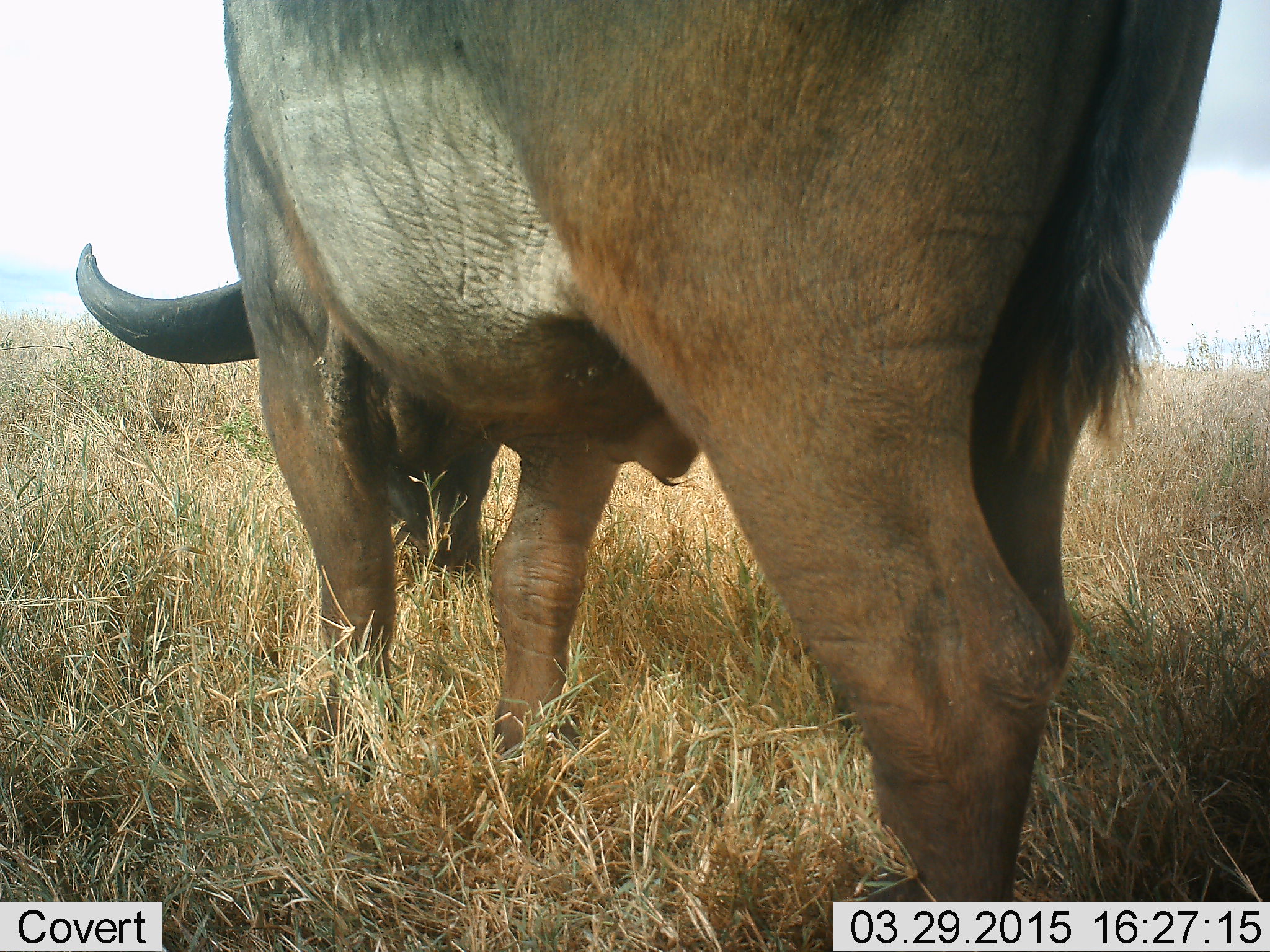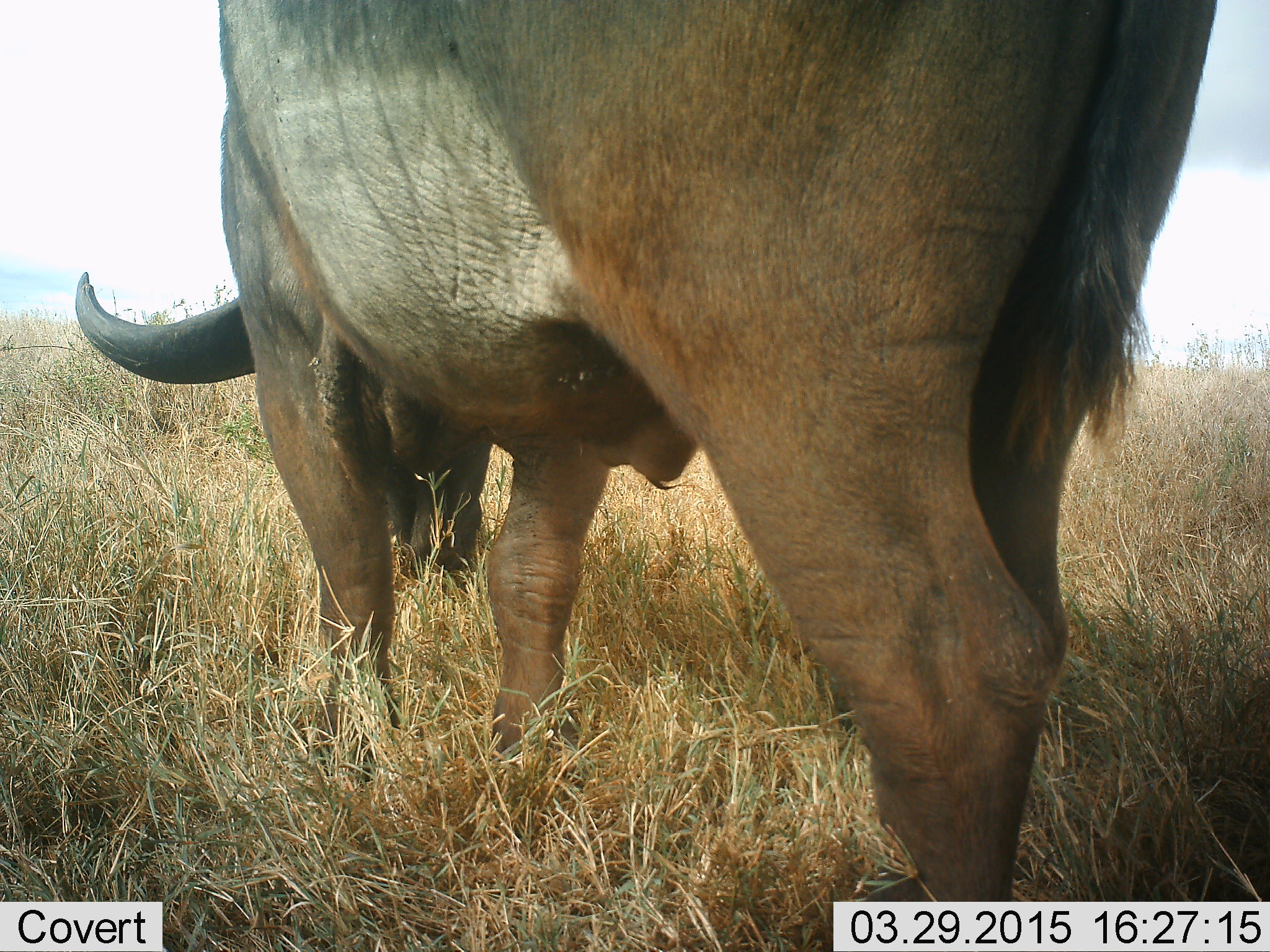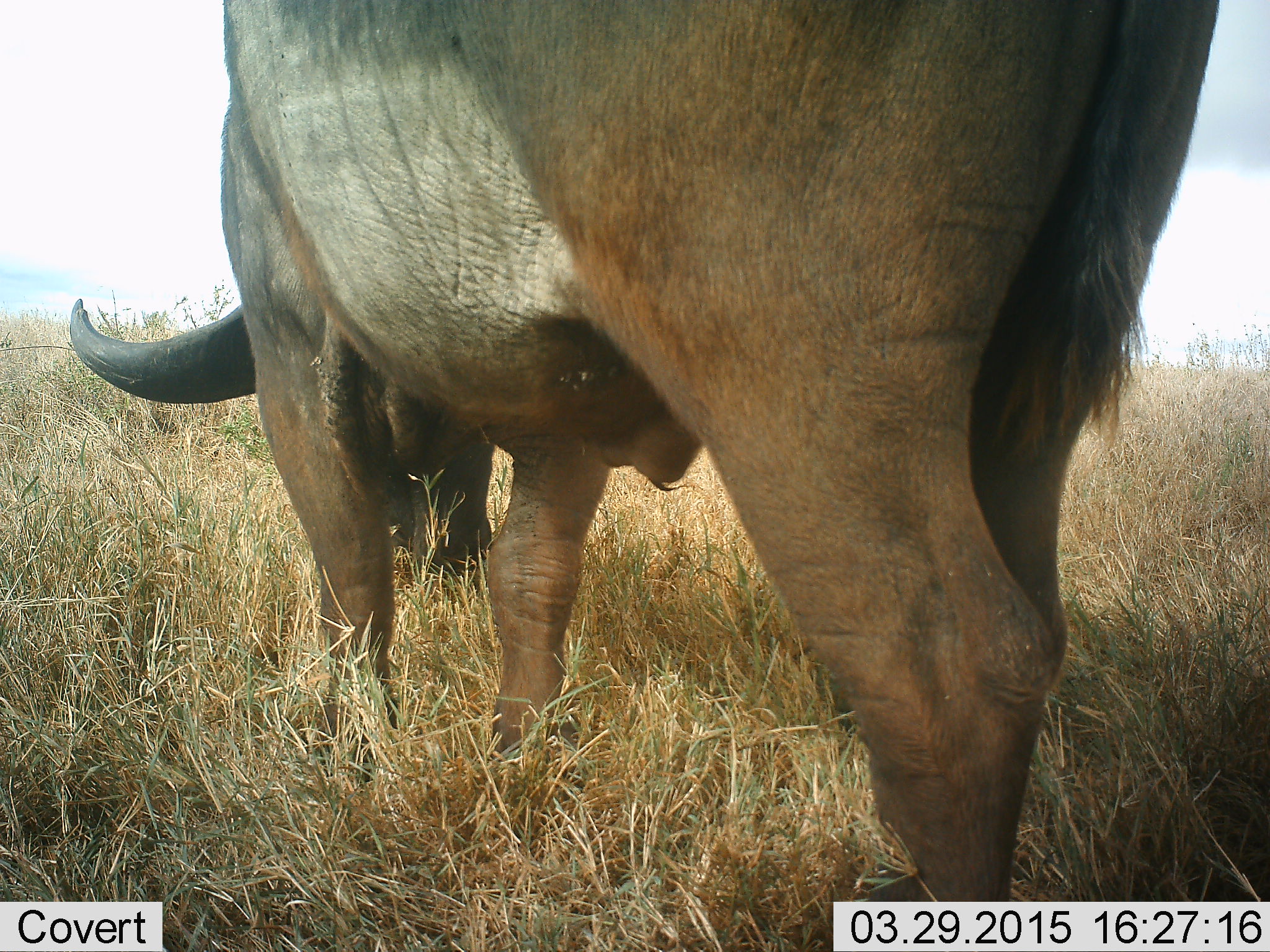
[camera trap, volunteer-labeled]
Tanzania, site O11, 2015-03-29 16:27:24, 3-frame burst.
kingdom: Animalia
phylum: Chordata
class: Mammalia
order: Artiodactyla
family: Bovidae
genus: Syncerus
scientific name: Syncerus caffer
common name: cape buffalo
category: buffalo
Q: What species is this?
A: Buffalo (cape buffalo) (Syncerus caffer).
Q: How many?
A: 1.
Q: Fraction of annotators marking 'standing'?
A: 10%.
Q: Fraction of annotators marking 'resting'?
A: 0%.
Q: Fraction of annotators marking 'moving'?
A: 0%.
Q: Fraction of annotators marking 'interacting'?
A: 0%.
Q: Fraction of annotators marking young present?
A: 0%.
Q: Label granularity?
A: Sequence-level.